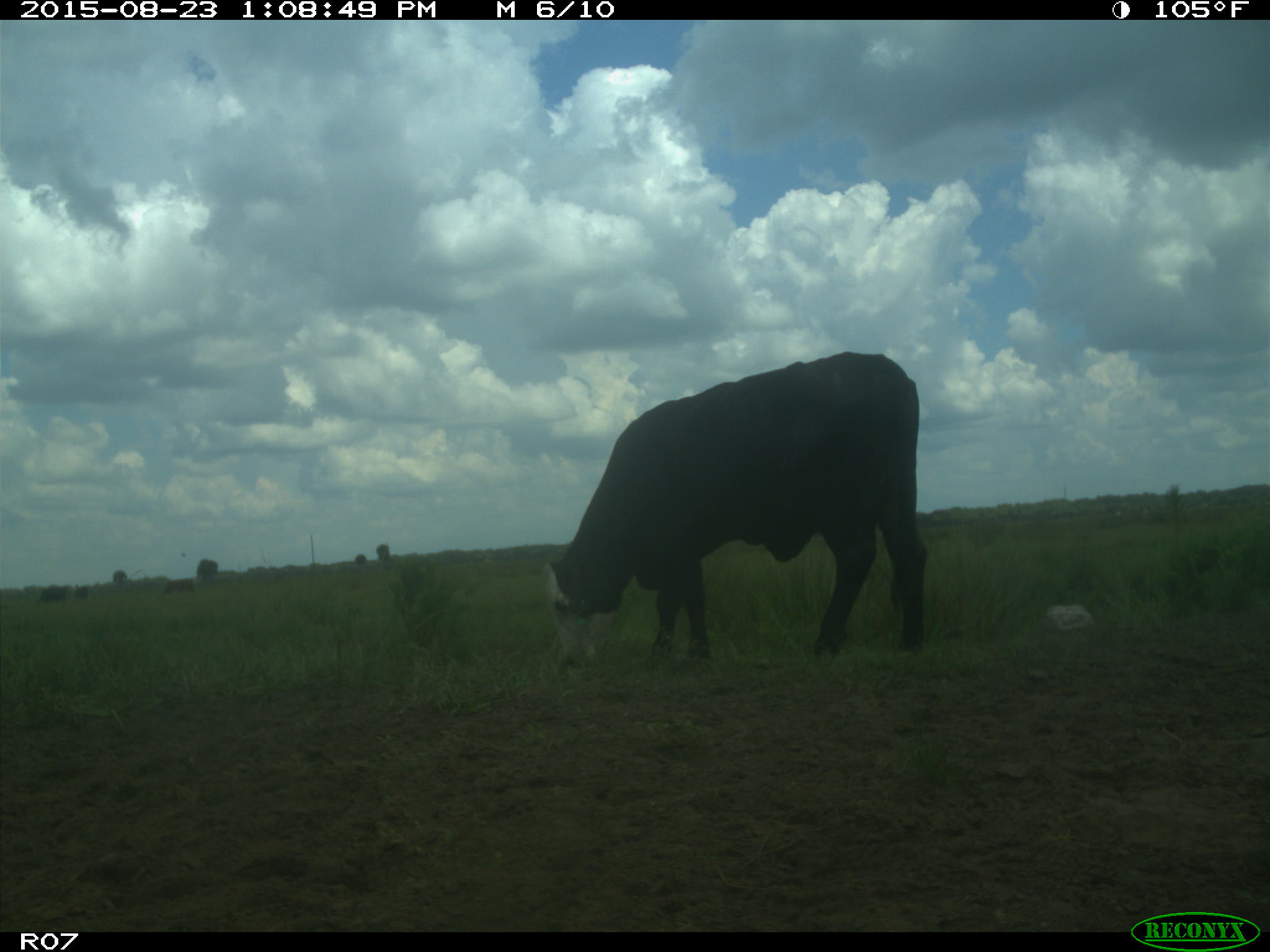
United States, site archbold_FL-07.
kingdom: Animalia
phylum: Chordata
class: Mammalia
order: Artiodactyla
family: Bovidae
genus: Bos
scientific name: Bos taurus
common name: domestic cow